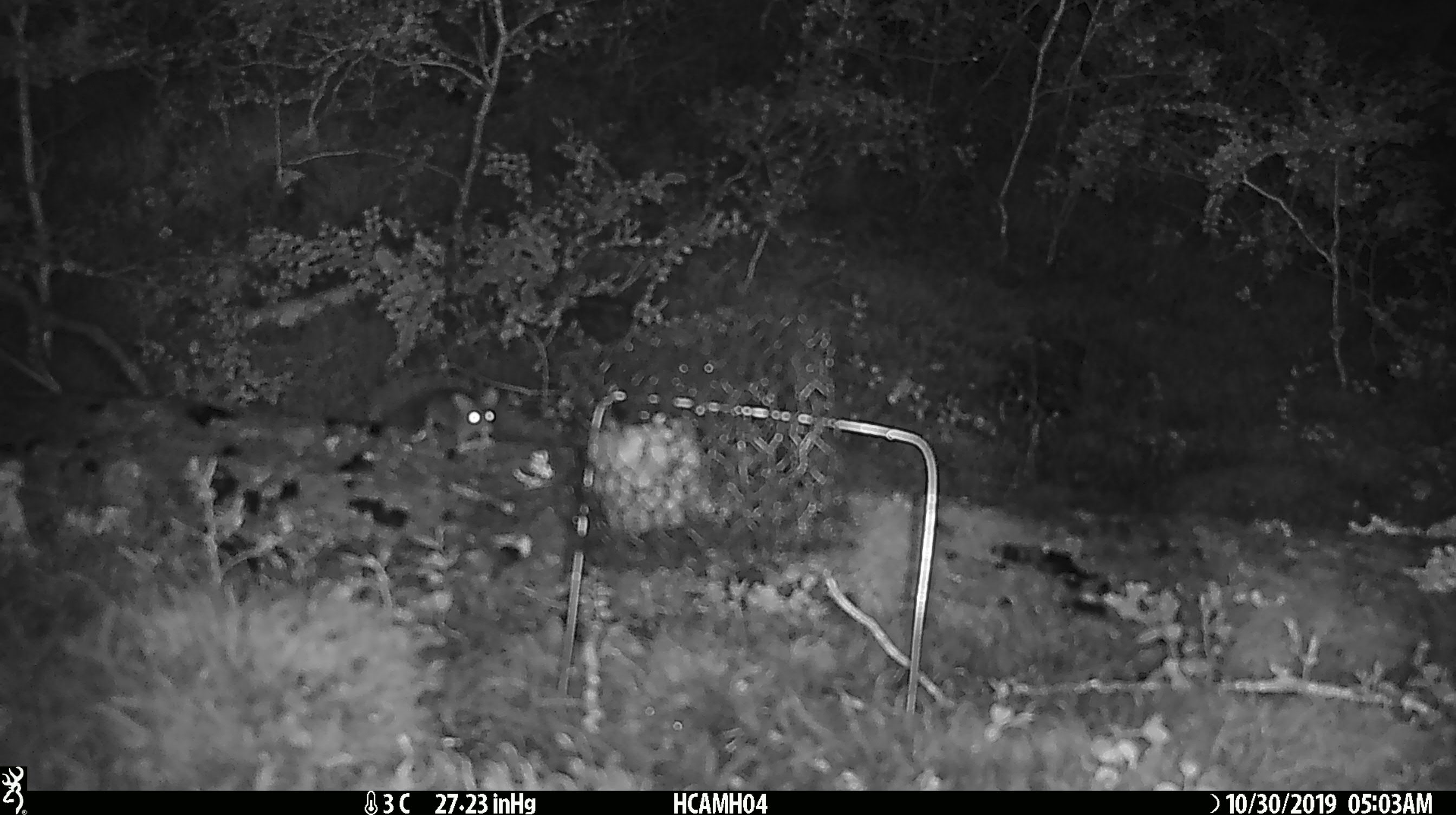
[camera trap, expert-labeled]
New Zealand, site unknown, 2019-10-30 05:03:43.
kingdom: Animalia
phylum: Chordata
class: Mammalia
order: Rodentia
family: Muridae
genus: Mus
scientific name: Mus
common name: mouse